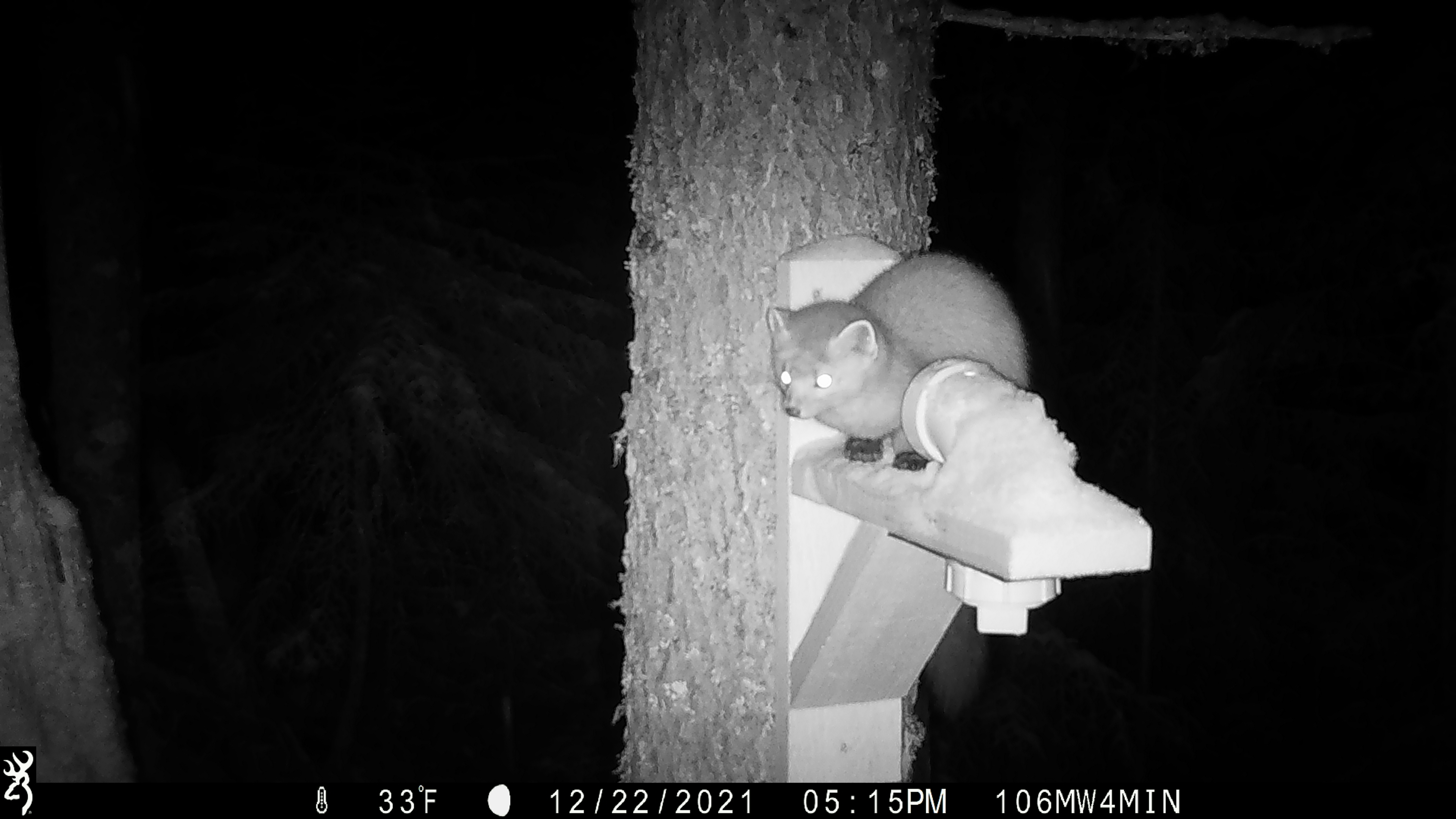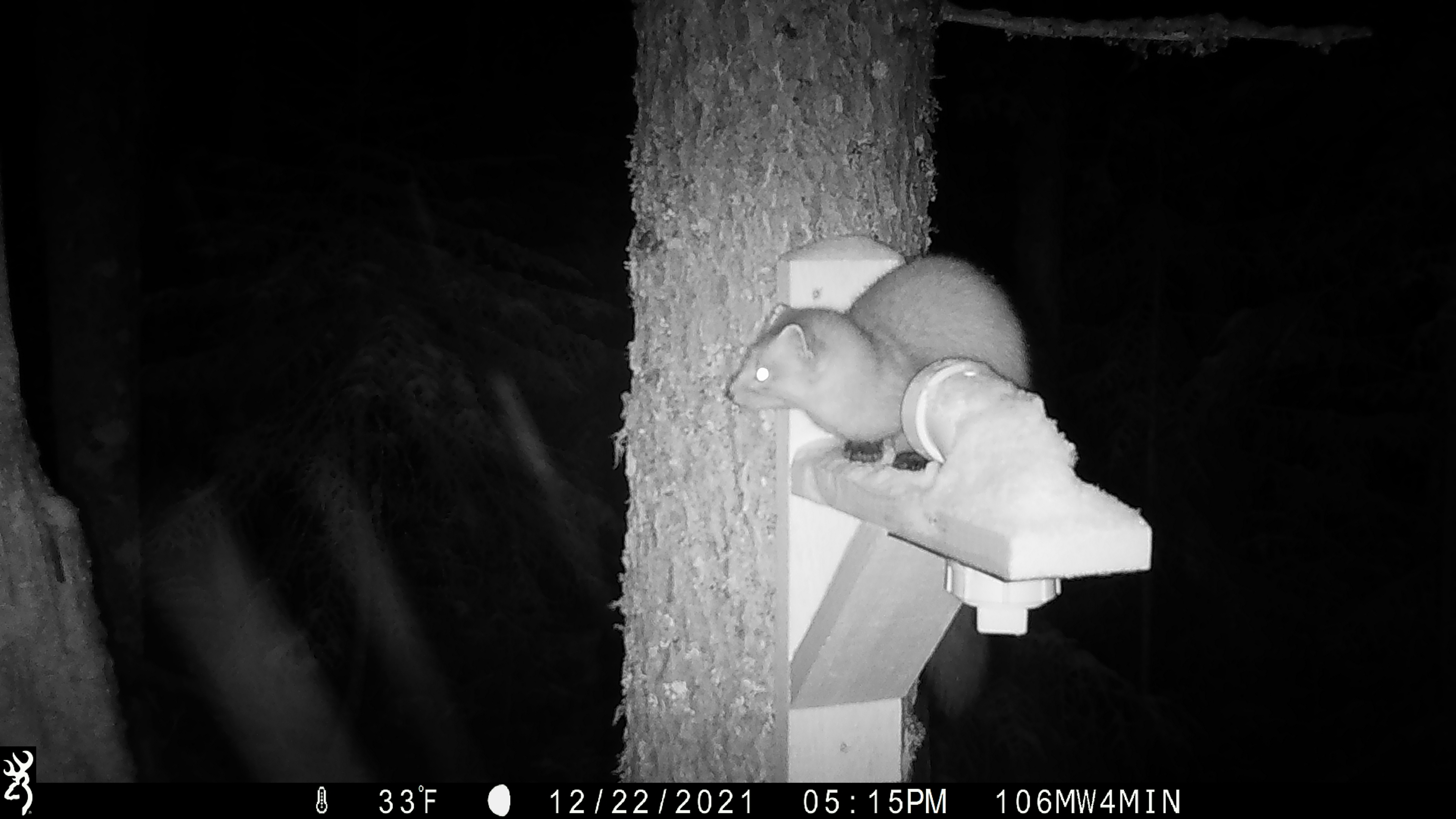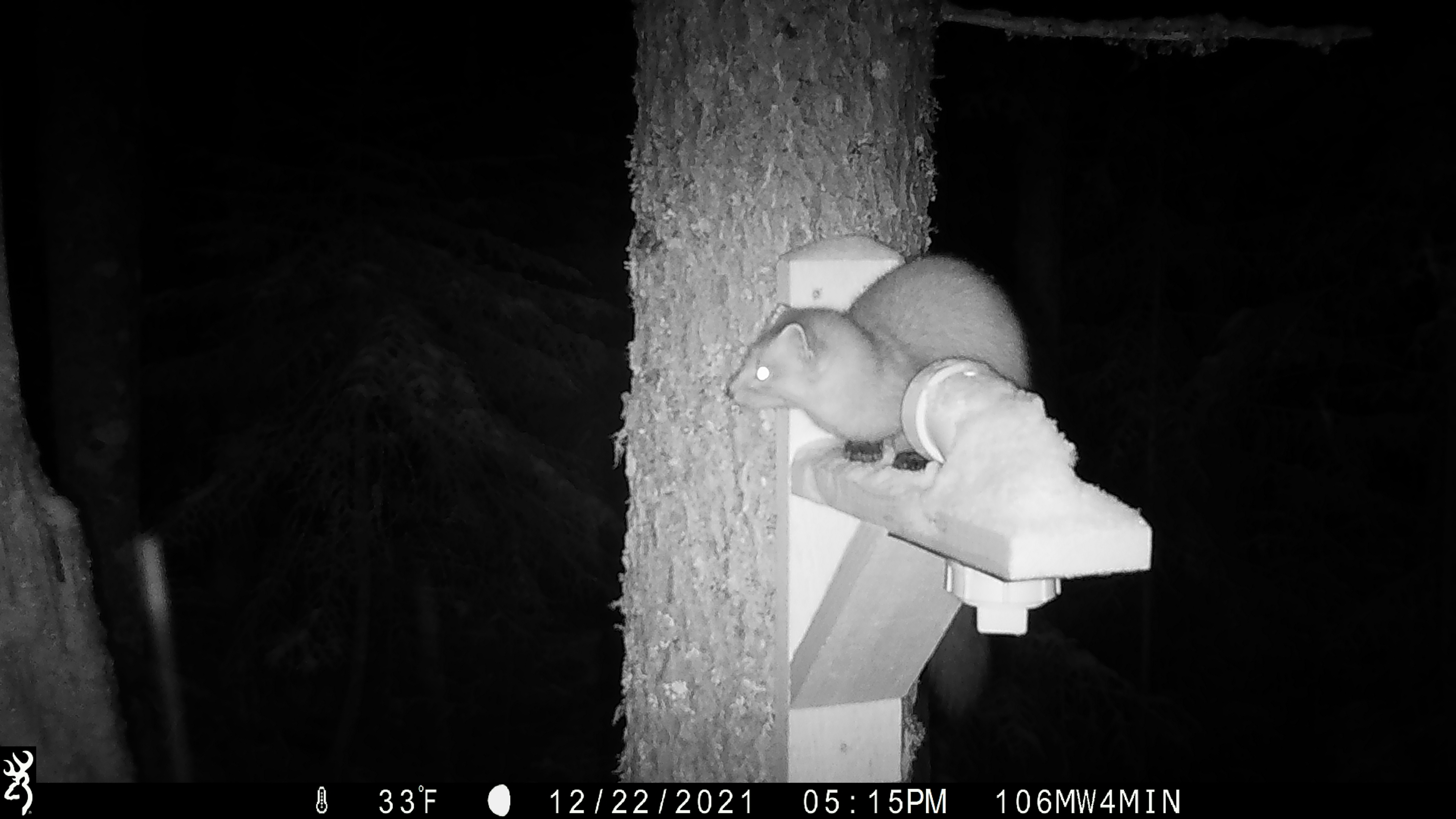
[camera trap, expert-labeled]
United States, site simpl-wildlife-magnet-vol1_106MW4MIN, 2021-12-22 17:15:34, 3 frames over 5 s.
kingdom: Animalia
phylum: Chordata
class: Mammalia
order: Carnivora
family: Mustelidae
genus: Martes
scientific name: Martes americana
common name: american marten